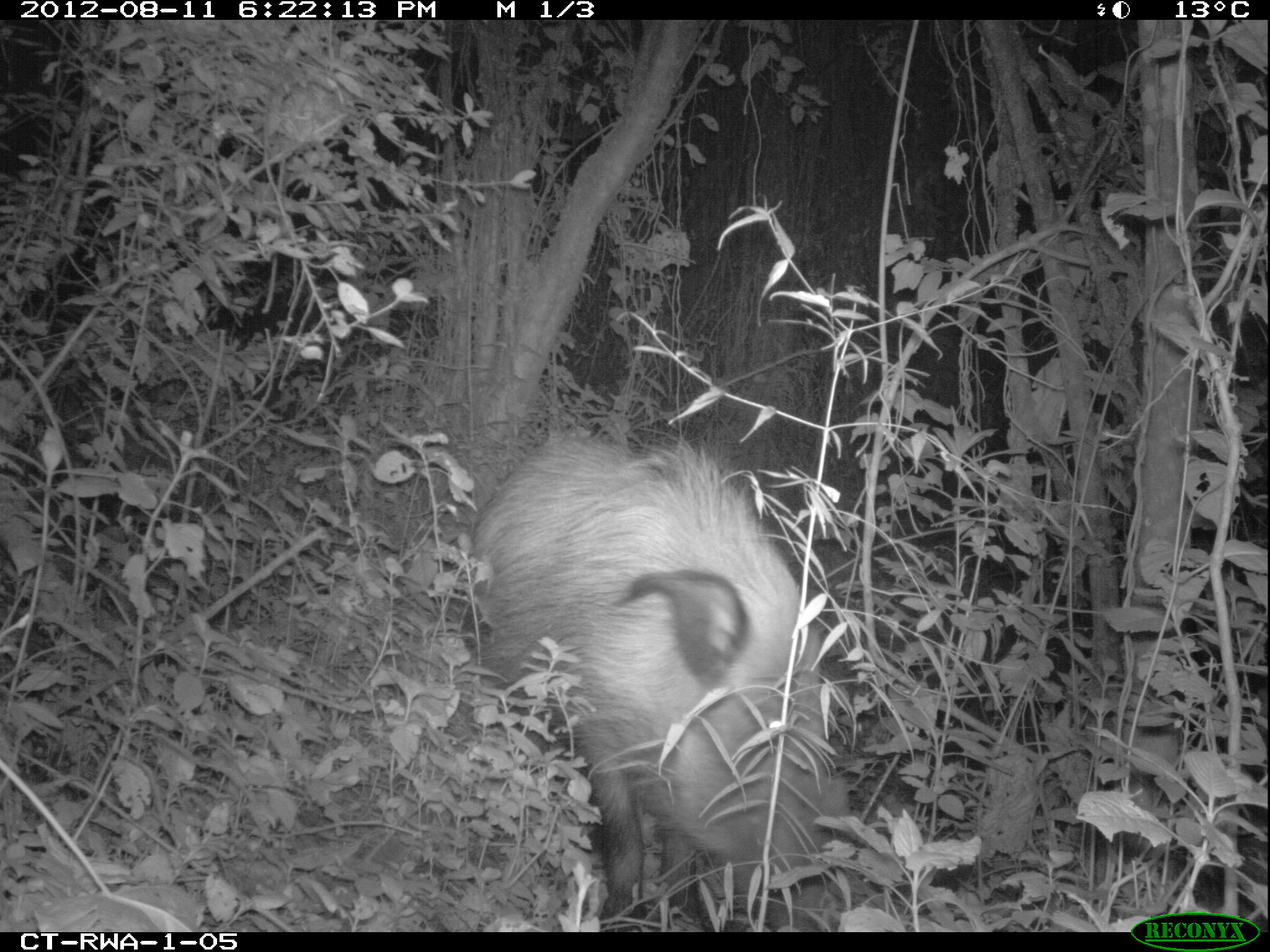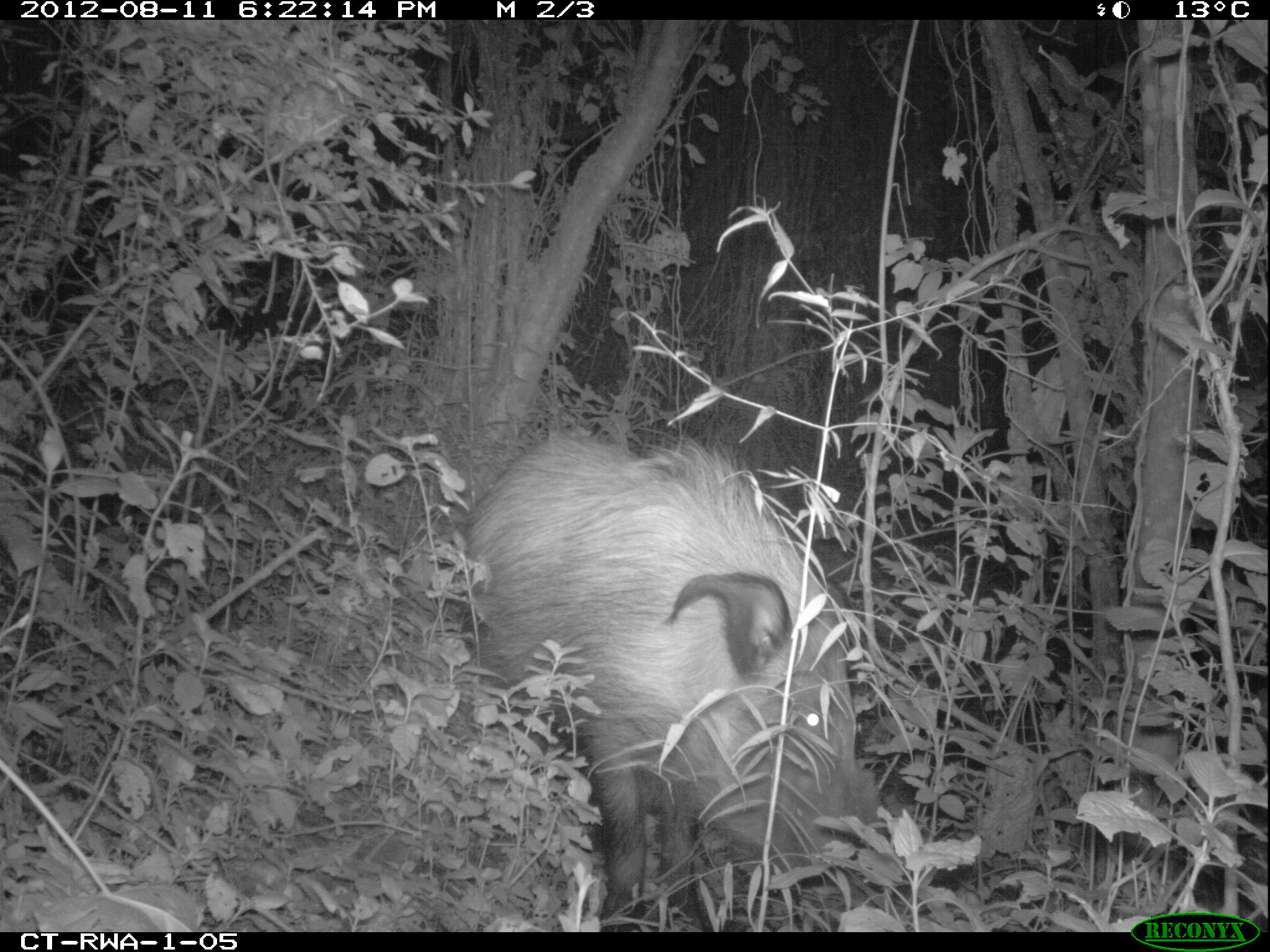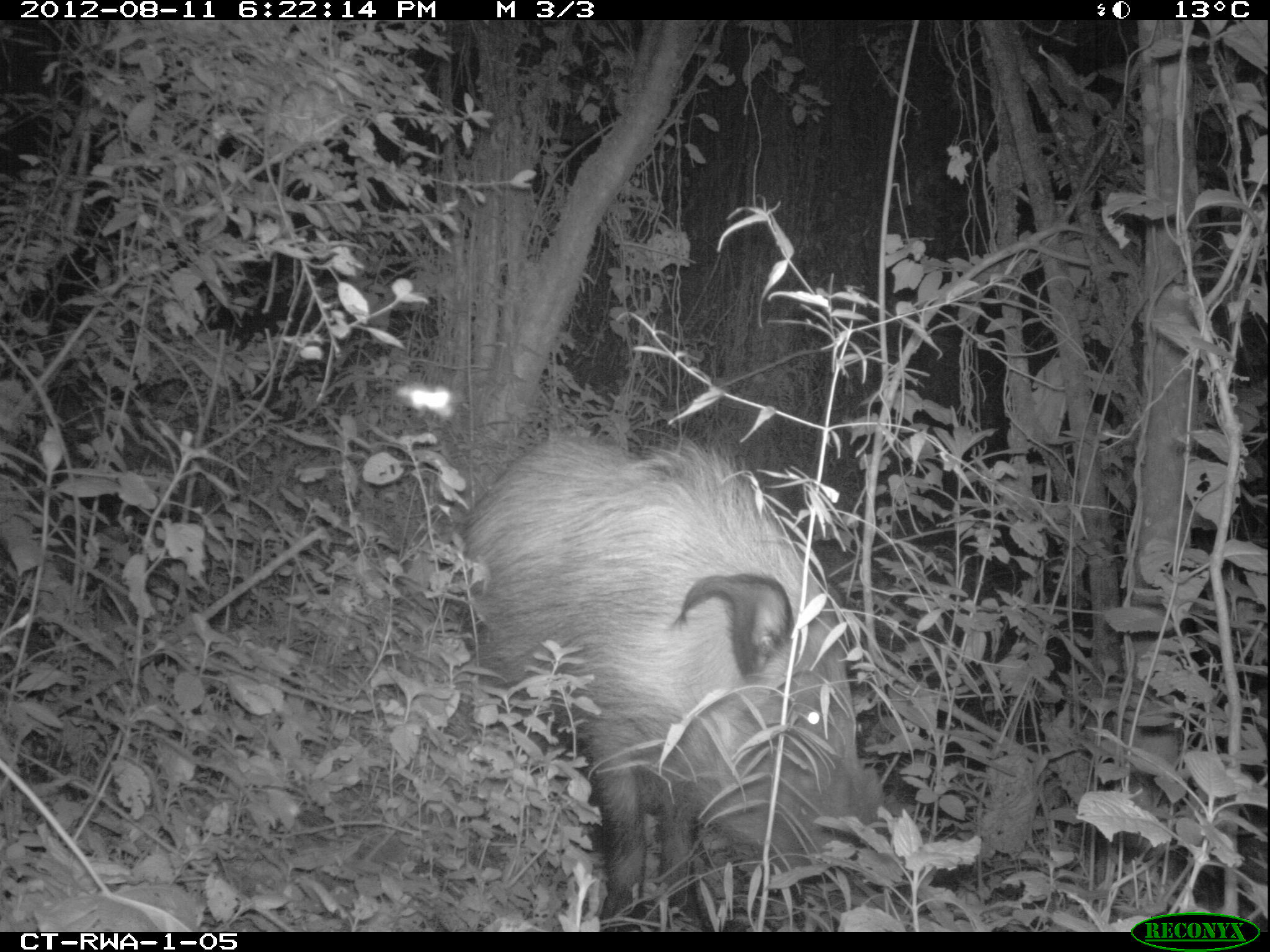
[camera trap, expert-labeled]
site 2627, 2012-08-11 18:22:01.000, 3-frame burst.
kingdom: Animalia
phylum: Chordata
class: Mammalia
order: Artiodactyla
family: Suidae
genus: Potamochoerus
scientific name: Potamochoerus larvatus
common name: bushpig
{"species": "Potamochoerus larvatus (bushpig)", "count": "1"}